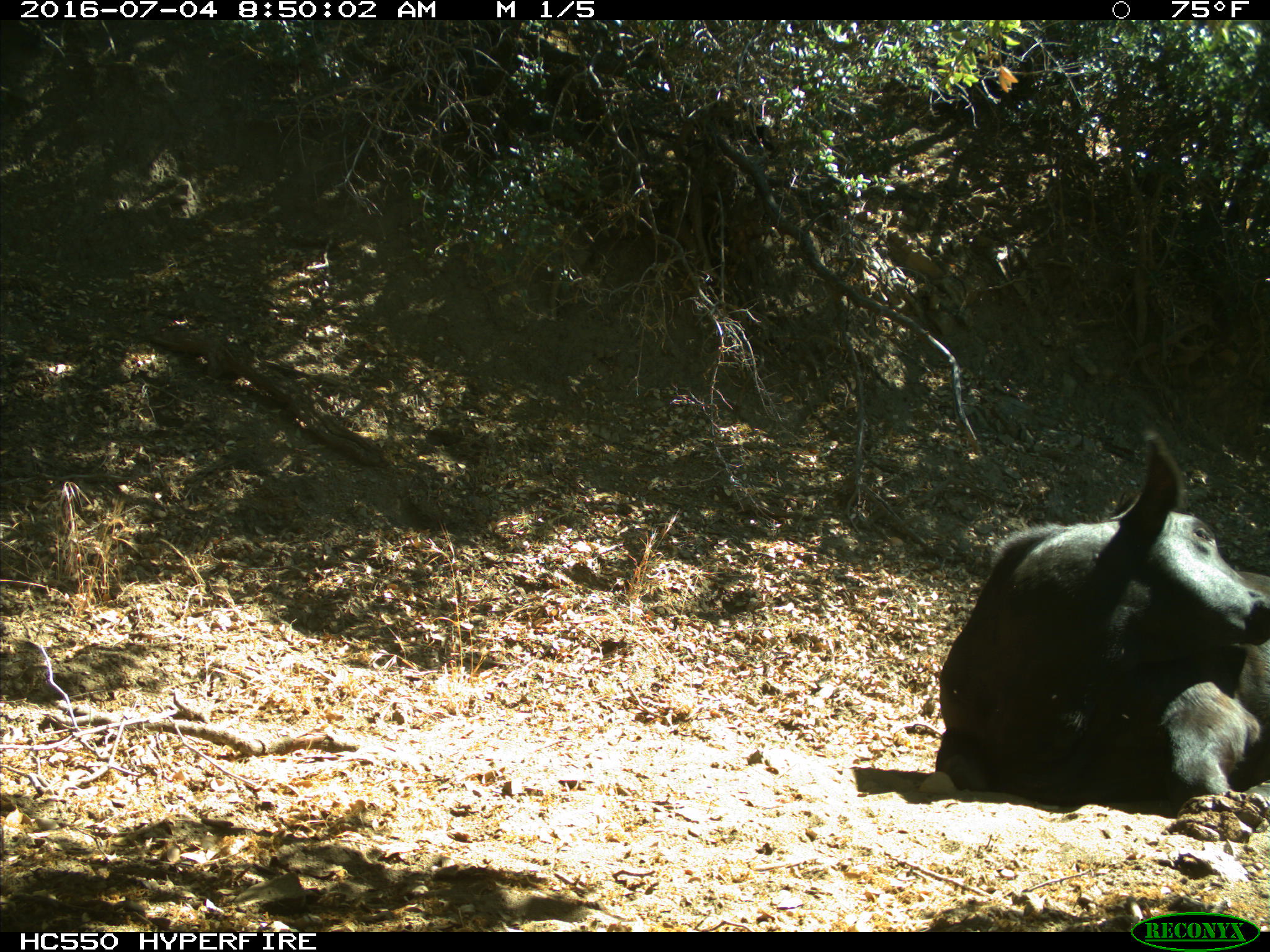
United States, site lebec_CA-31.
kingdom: Animalia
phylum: Chordata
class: Mammalia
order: Artiodactyla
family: Bovidae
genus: Bos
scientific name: Bos taurus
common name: domestic cow